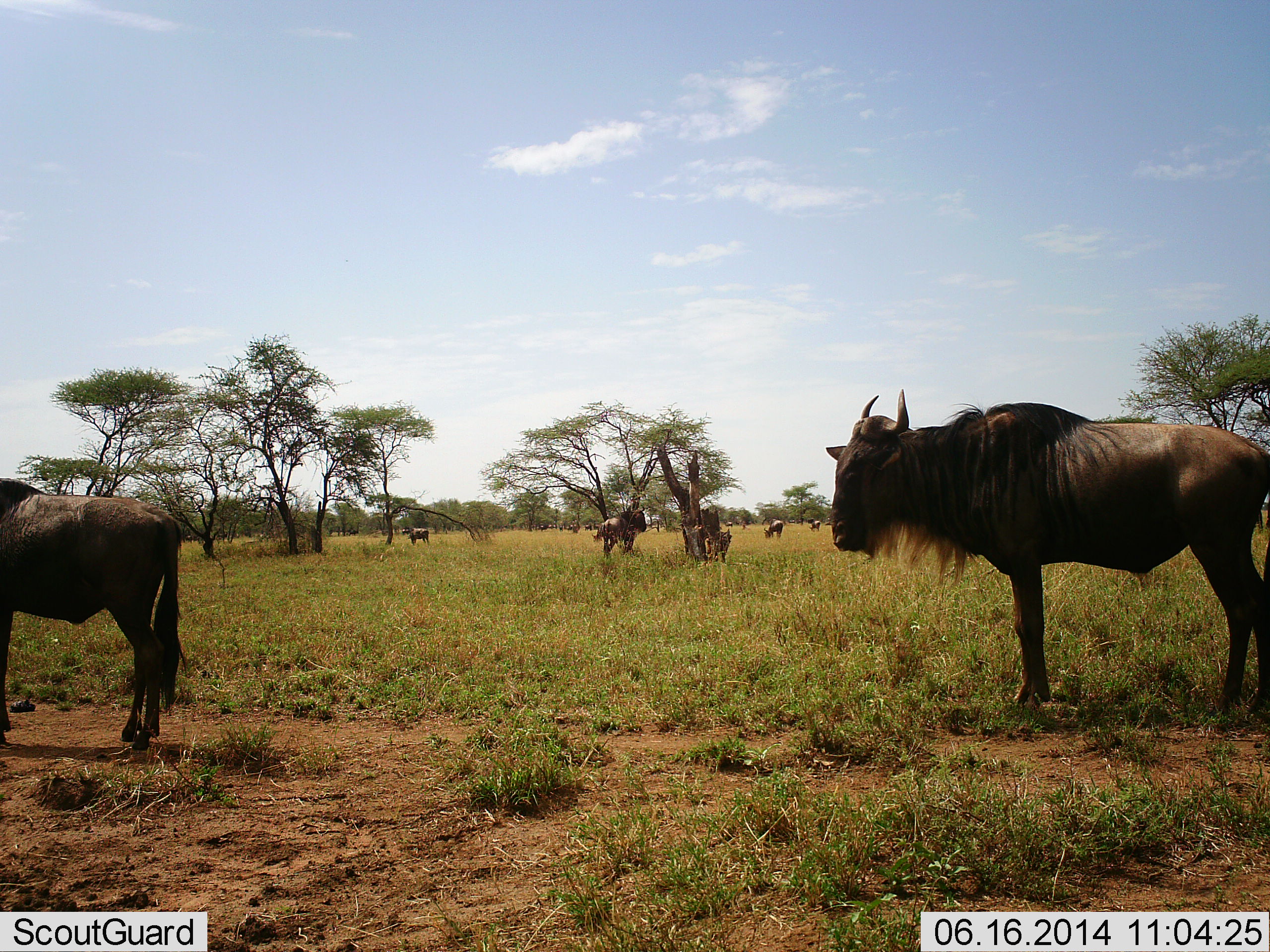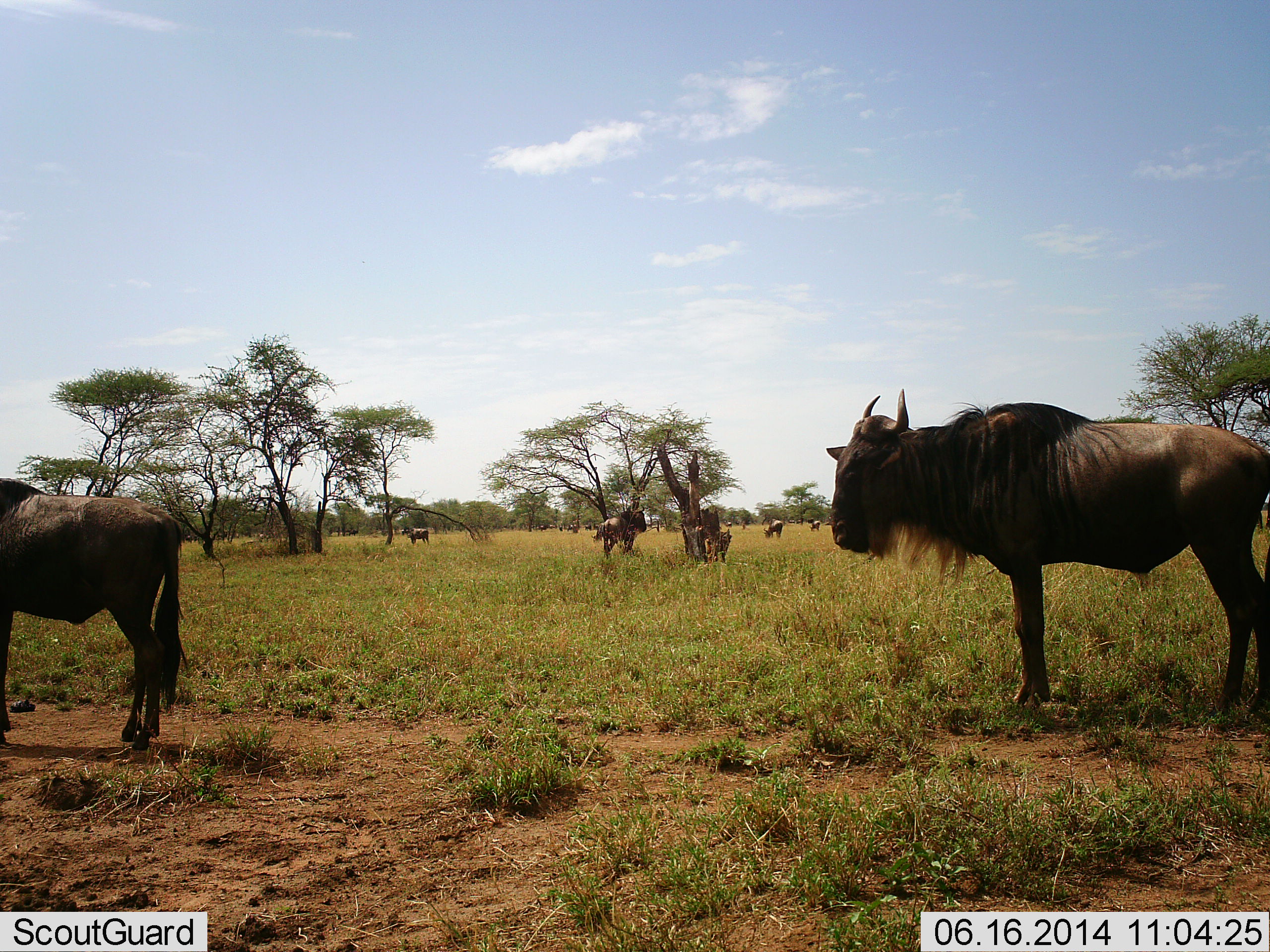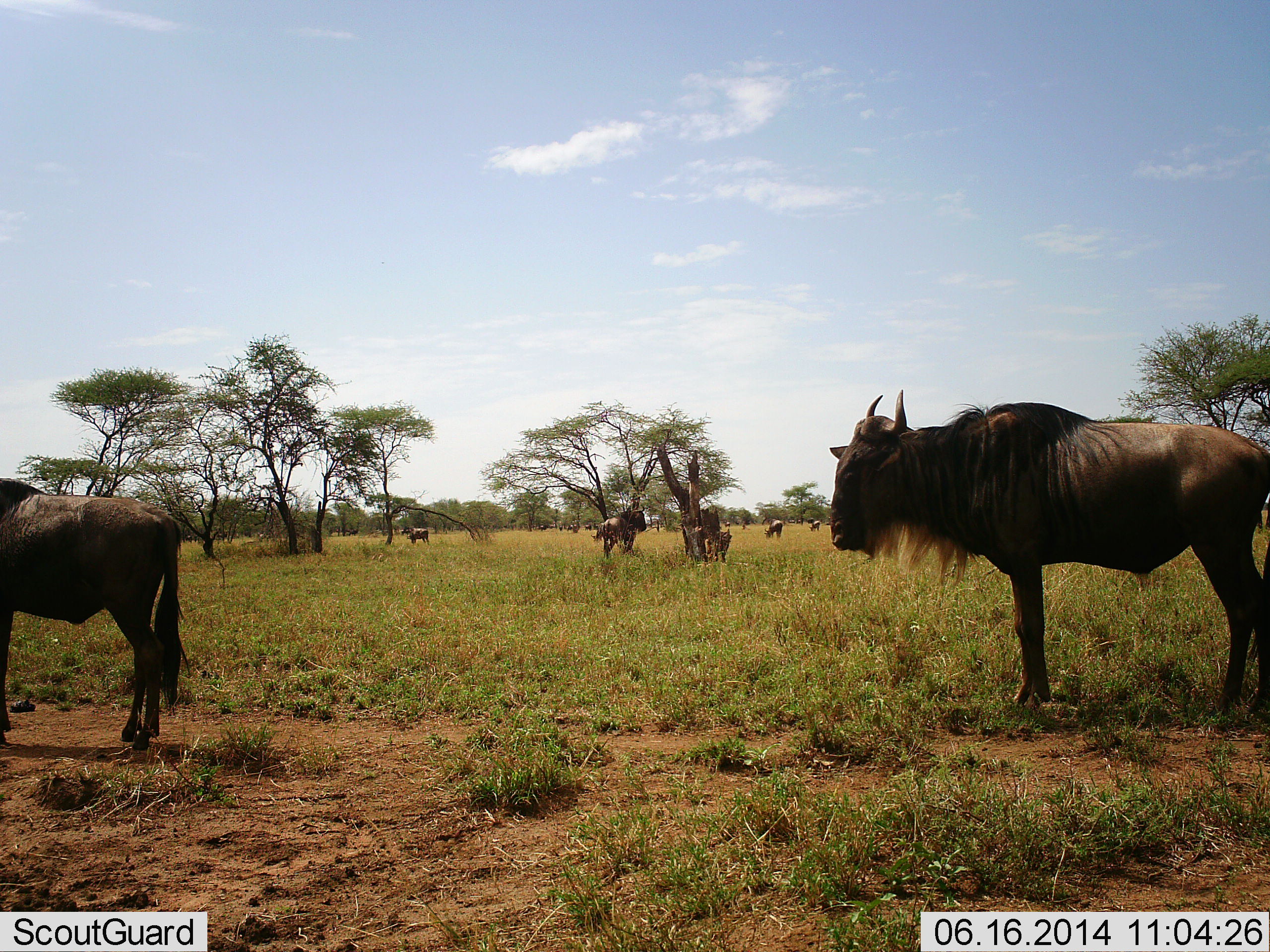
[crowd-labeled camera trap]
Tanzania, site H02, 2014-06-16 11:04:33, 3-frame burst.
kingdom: Animalia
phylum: Chordata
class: Mammalia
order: Artiodactyla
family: Bovidae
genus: Connochaetes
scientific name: Connochaetes taurinus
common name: blue wildebeest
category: wildebeest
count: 8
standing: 100%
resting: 0%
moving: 0%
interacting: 0%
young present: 0%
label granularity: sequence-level